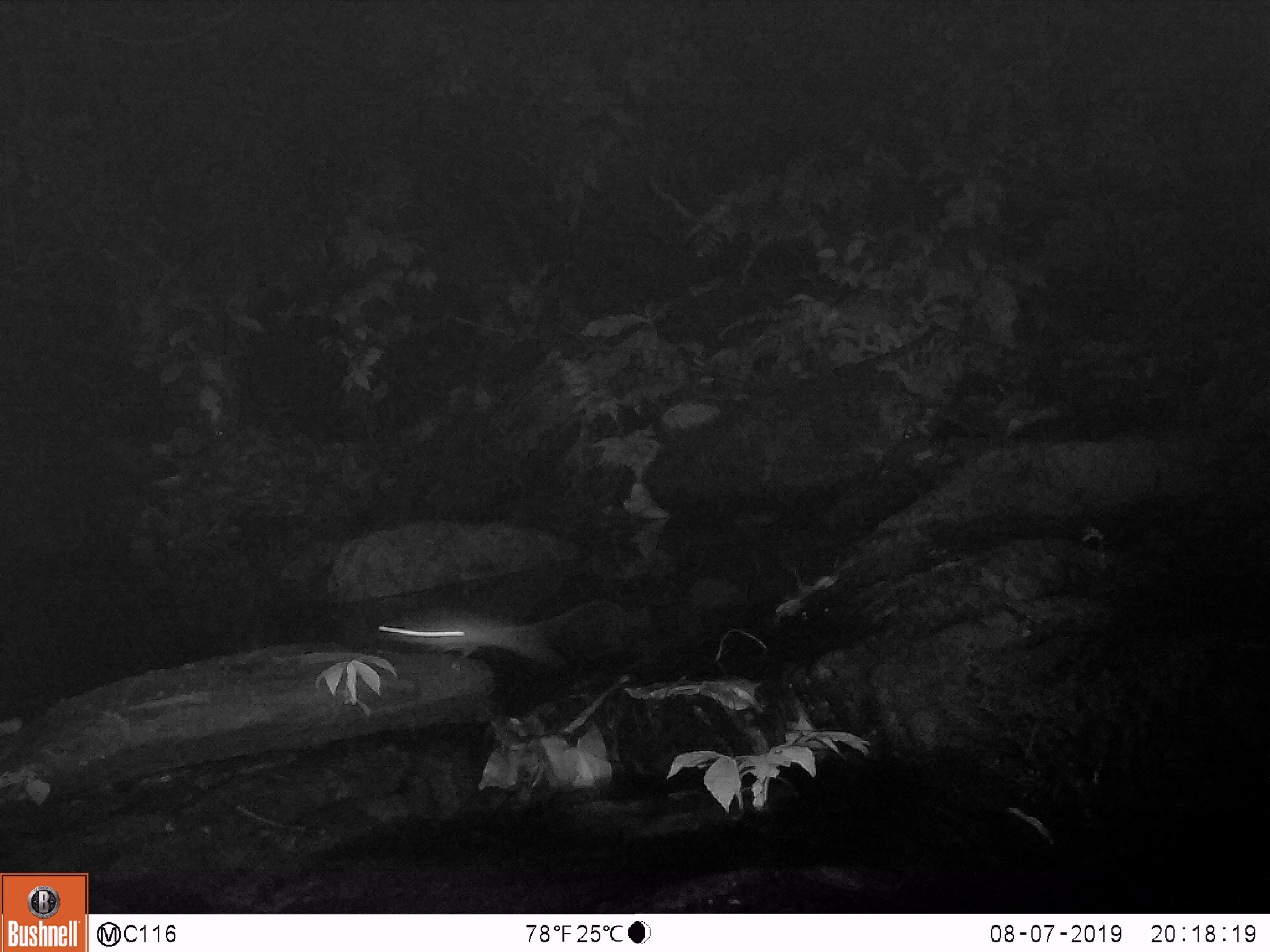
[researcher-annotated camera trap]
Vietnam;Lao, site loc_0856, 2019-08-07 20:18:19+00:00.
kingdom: Animalia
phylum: Chordata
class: Mammalia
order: Rodentia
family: Muridae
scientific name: Muridae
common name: old-world mice and rats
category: unidentified murid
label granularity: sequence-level